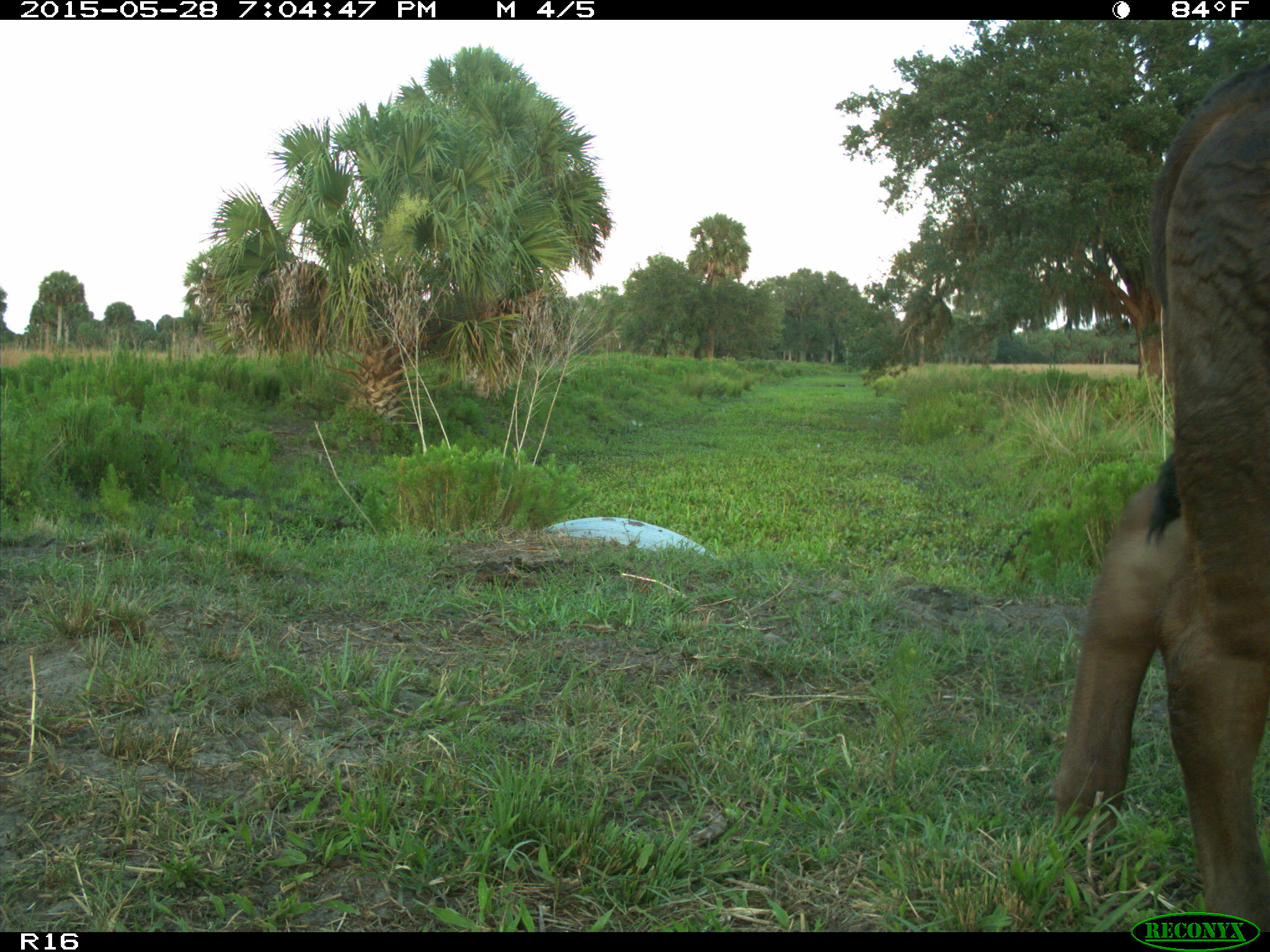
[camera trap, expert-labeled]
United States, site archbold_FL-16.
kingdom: Animalia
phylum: Chordata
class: Mammalia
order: Artiodactyla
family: Bovidae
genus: Bos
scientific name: Bos taurus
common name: domestic cow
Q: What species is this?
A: Bos taurus (domestic cow).